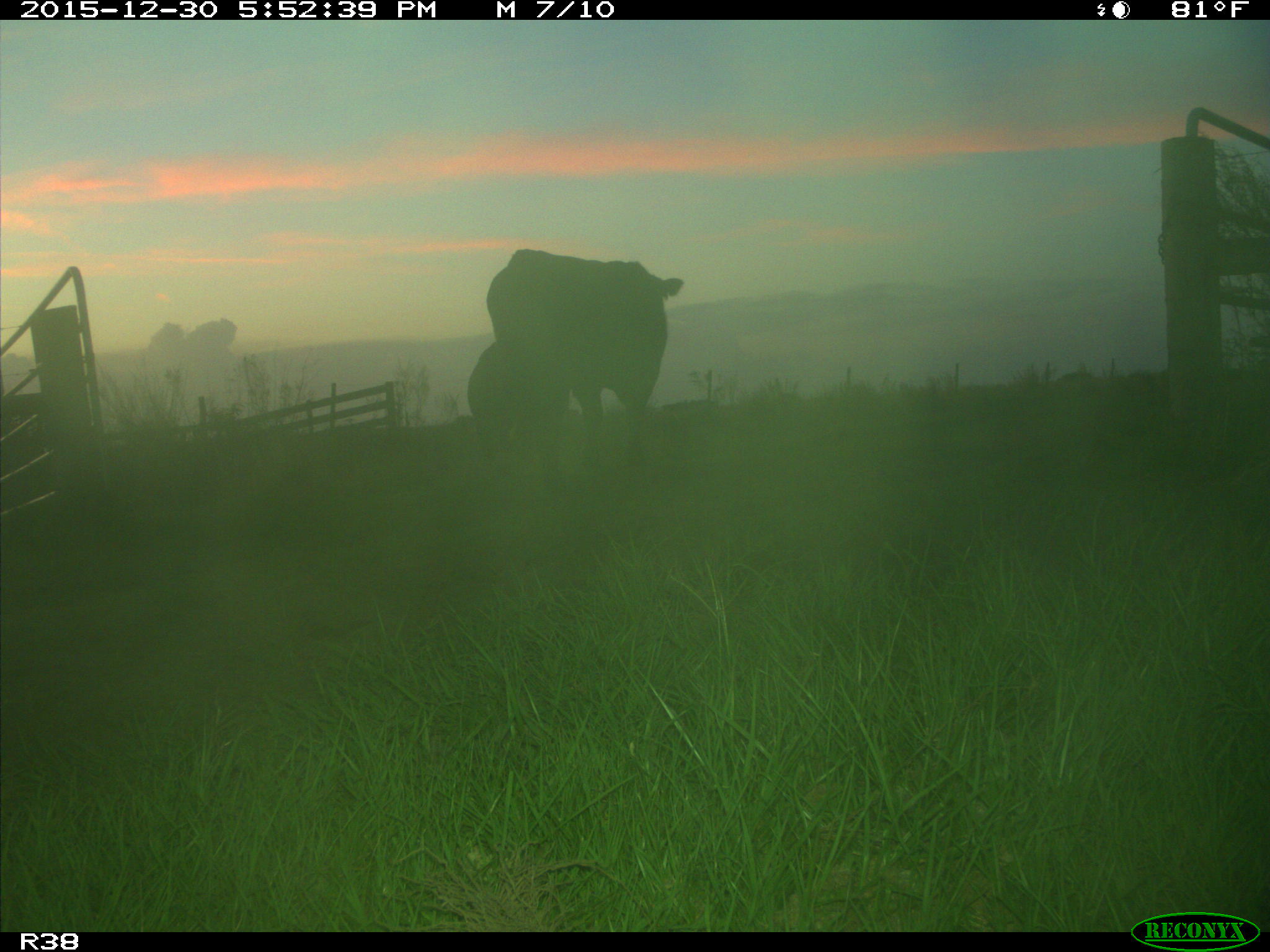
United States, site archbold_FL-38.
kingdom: Animalia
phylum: Chordata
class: Mammalia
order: Artiodactyla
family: Bovidae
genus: Bos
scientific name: Bos taurus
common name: domestic cow